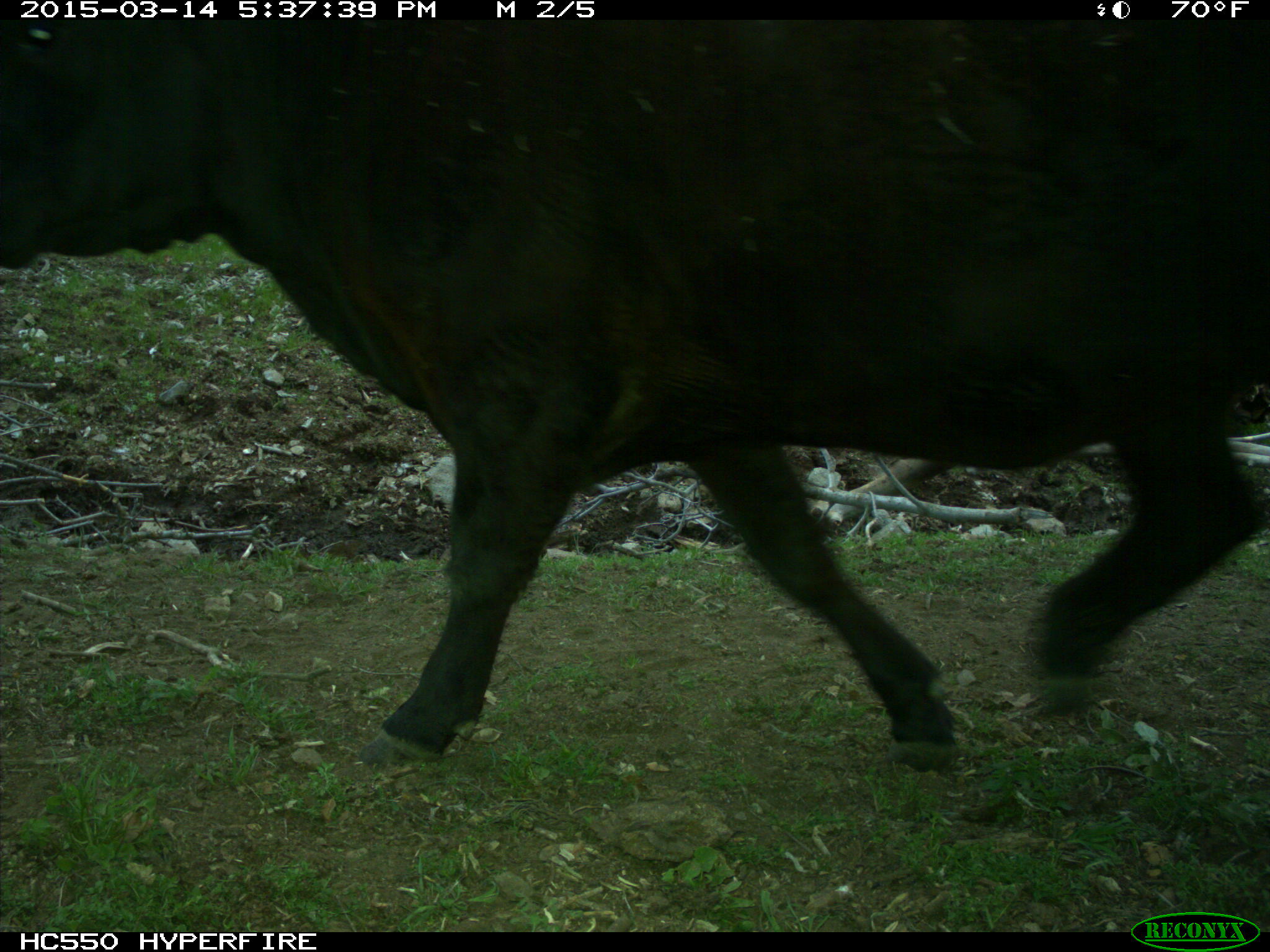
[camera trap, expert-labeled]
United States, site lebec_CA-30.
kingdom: Animalia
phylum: Chordata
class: Mammalia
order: Artiodactyla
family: Bovidae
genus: Bos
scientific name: Bos taurus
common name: domestic cow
Bos taurus (domestic cow).